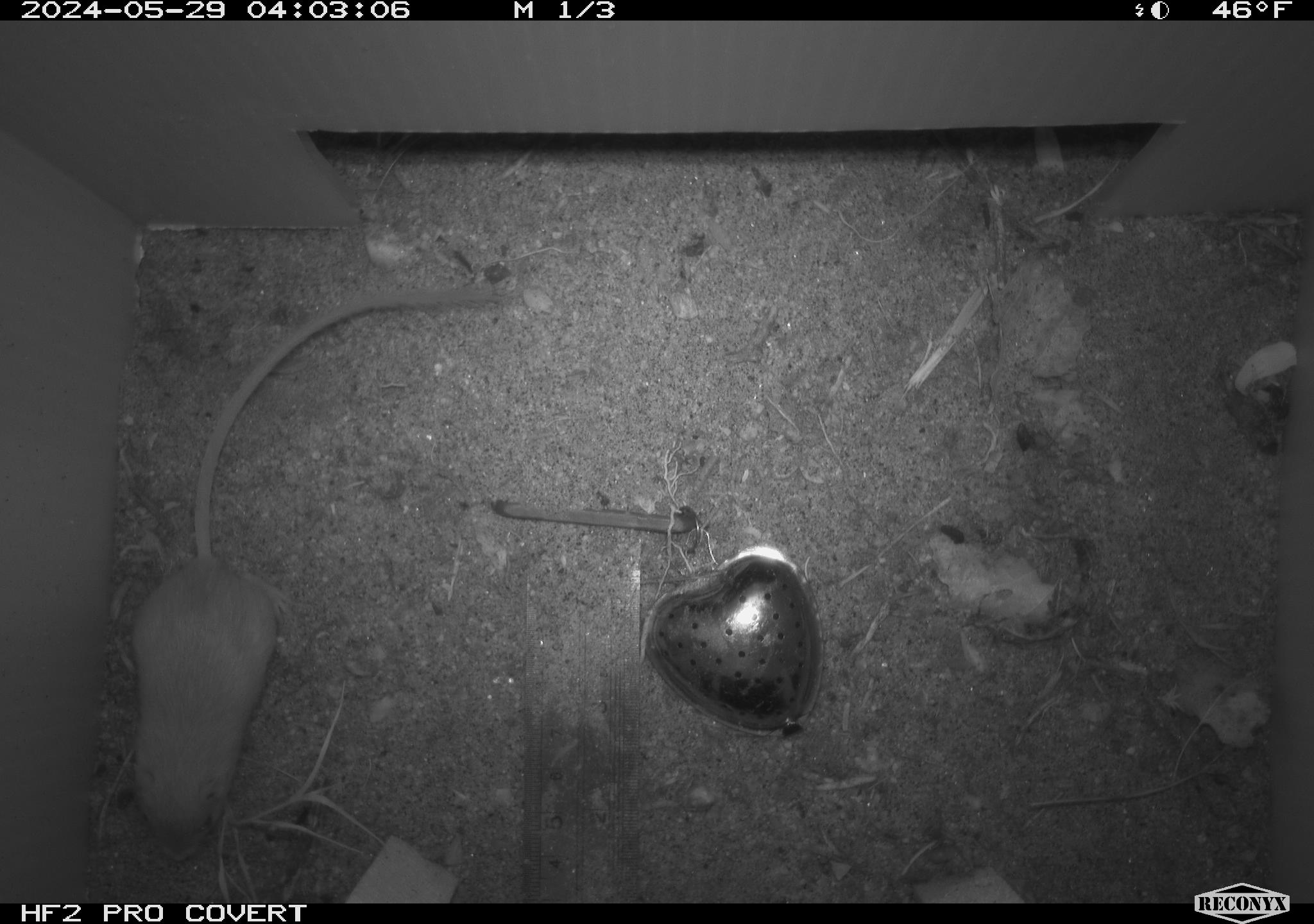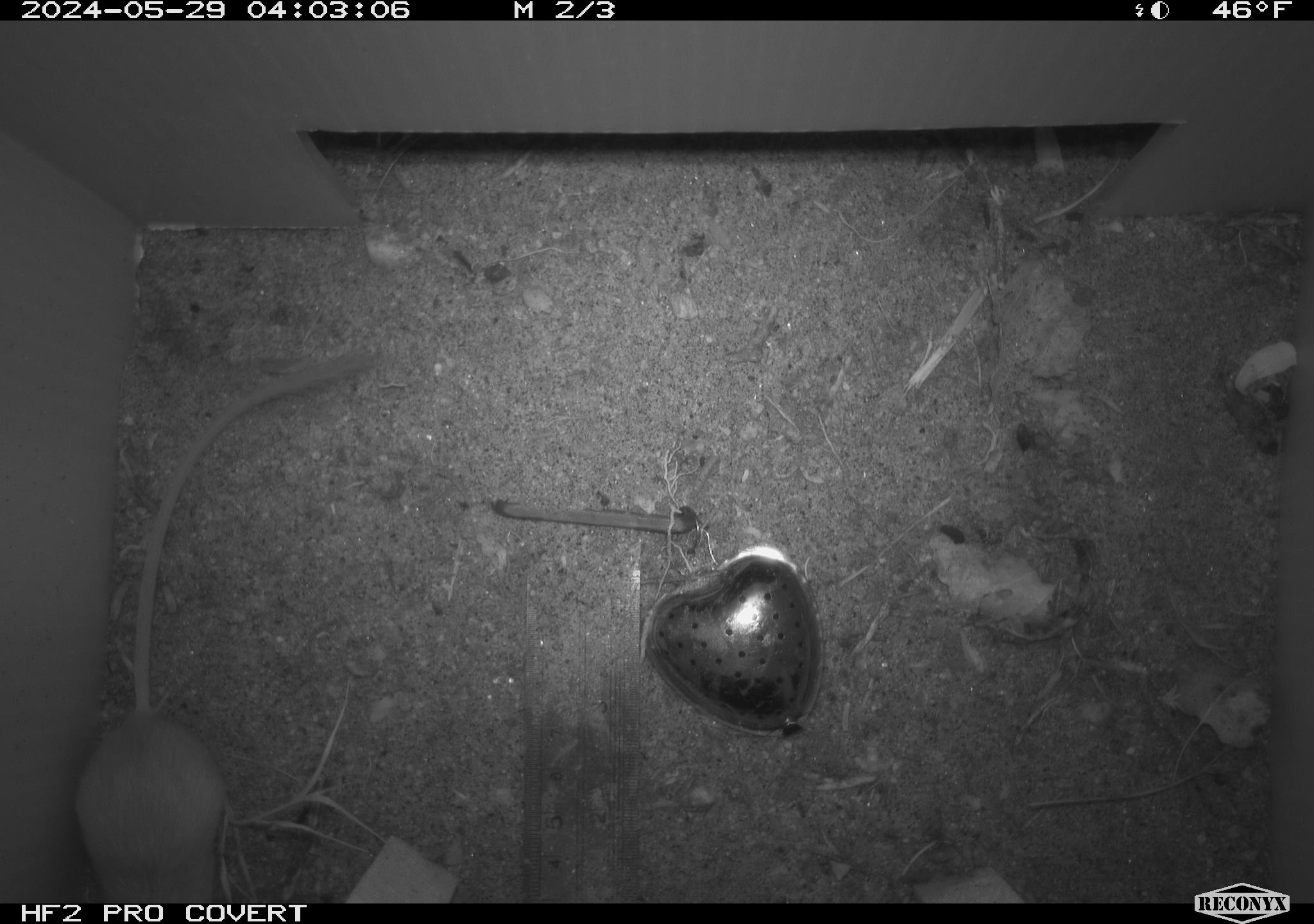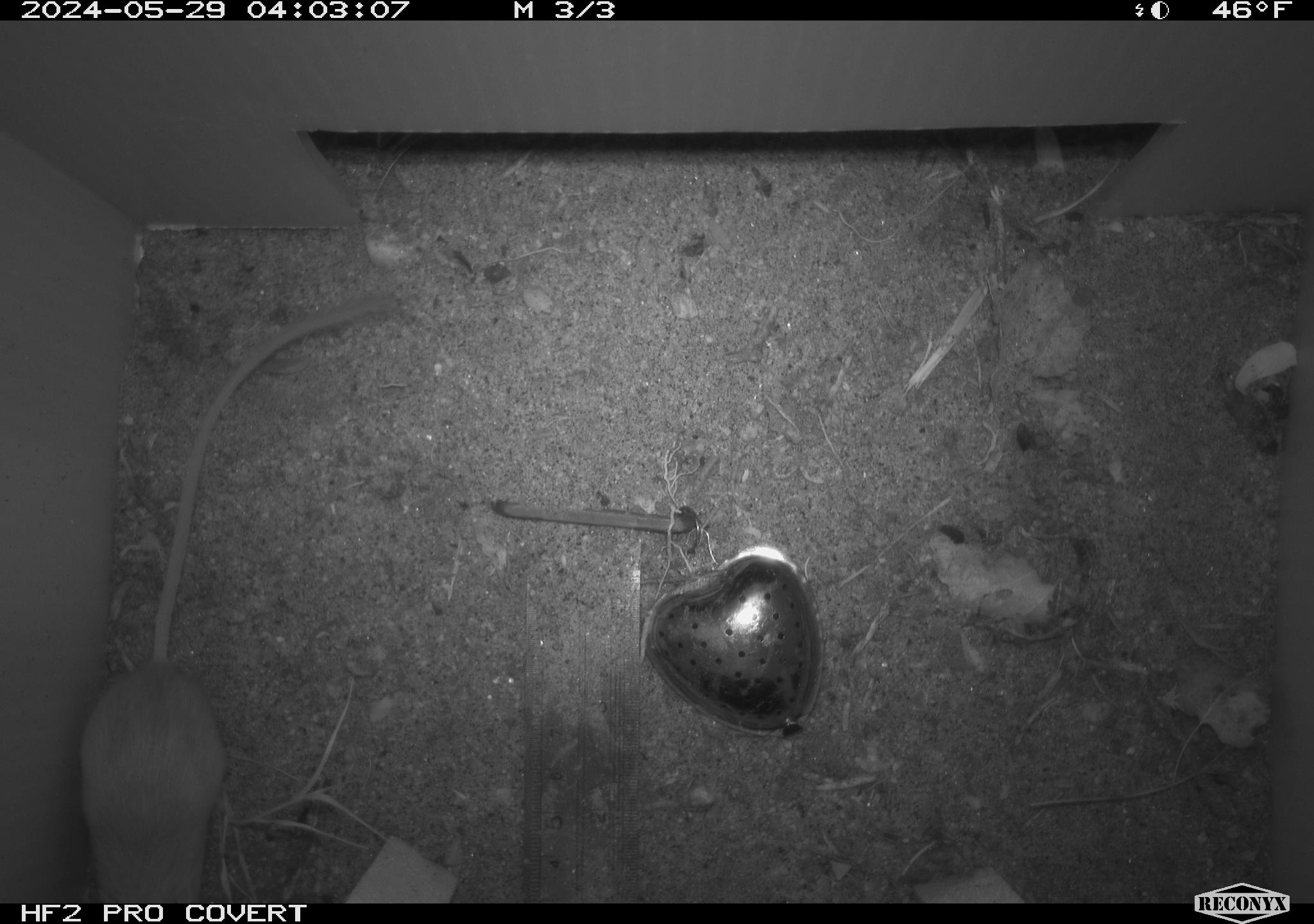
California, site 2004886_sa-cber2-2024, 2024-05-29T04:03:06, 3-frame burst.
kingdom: Animalia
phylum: Chordata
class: Mammalia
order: Rodentia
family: Heteromyidae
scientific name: Heteromyidae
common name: kangaroo rats and pocket mice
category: heteromyidae family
Heteromyidae family (kangaroo rats and pocket mice) (Heteromyidae).